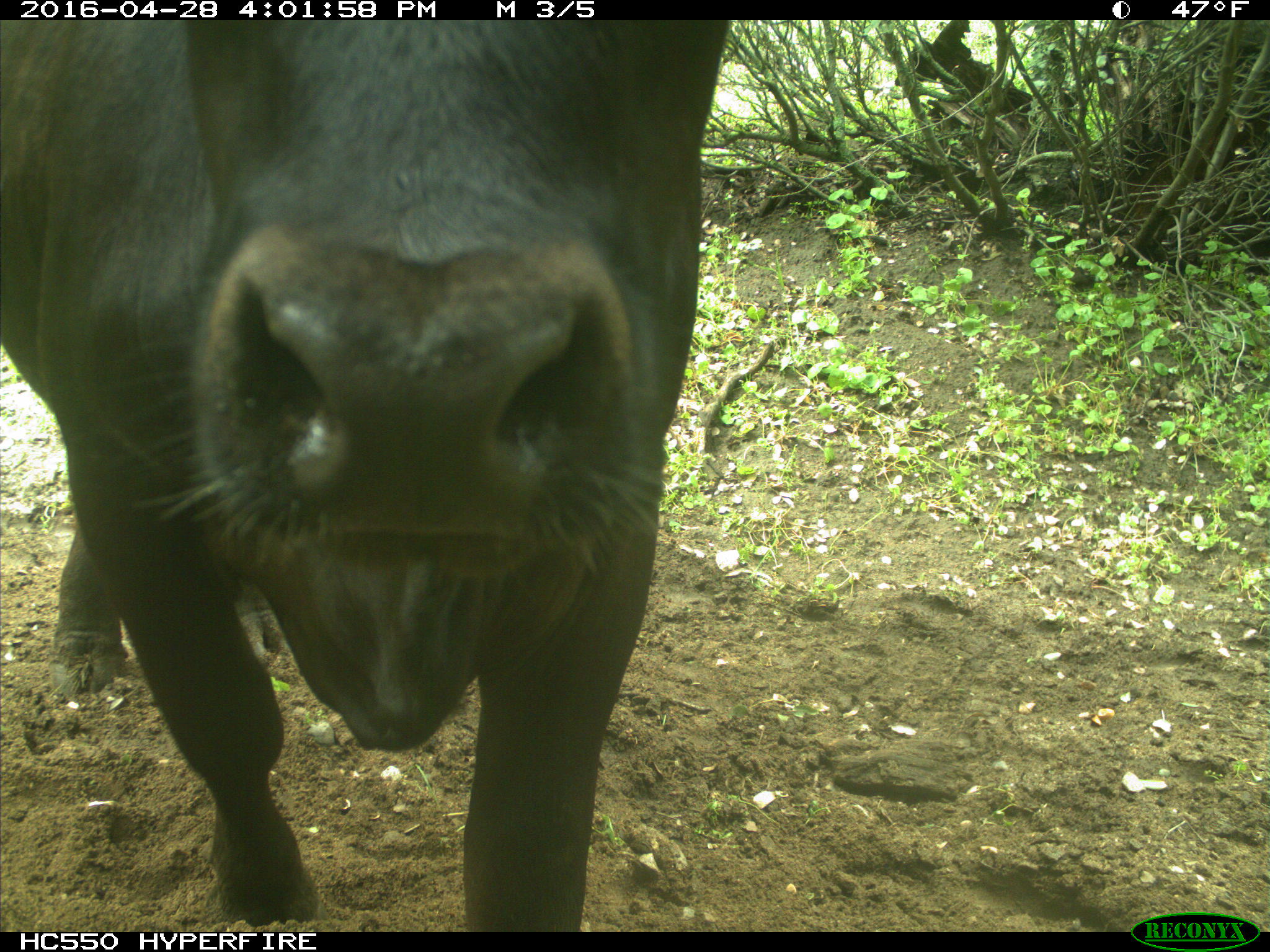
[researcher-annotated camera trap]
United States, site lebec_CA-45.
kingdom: Animalia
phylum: Chordata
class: Mammalia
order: Artiodactyla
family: Bovidae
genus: Bos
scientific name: Bos taurus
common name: domestic cow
Bos taurus (domestic cow).